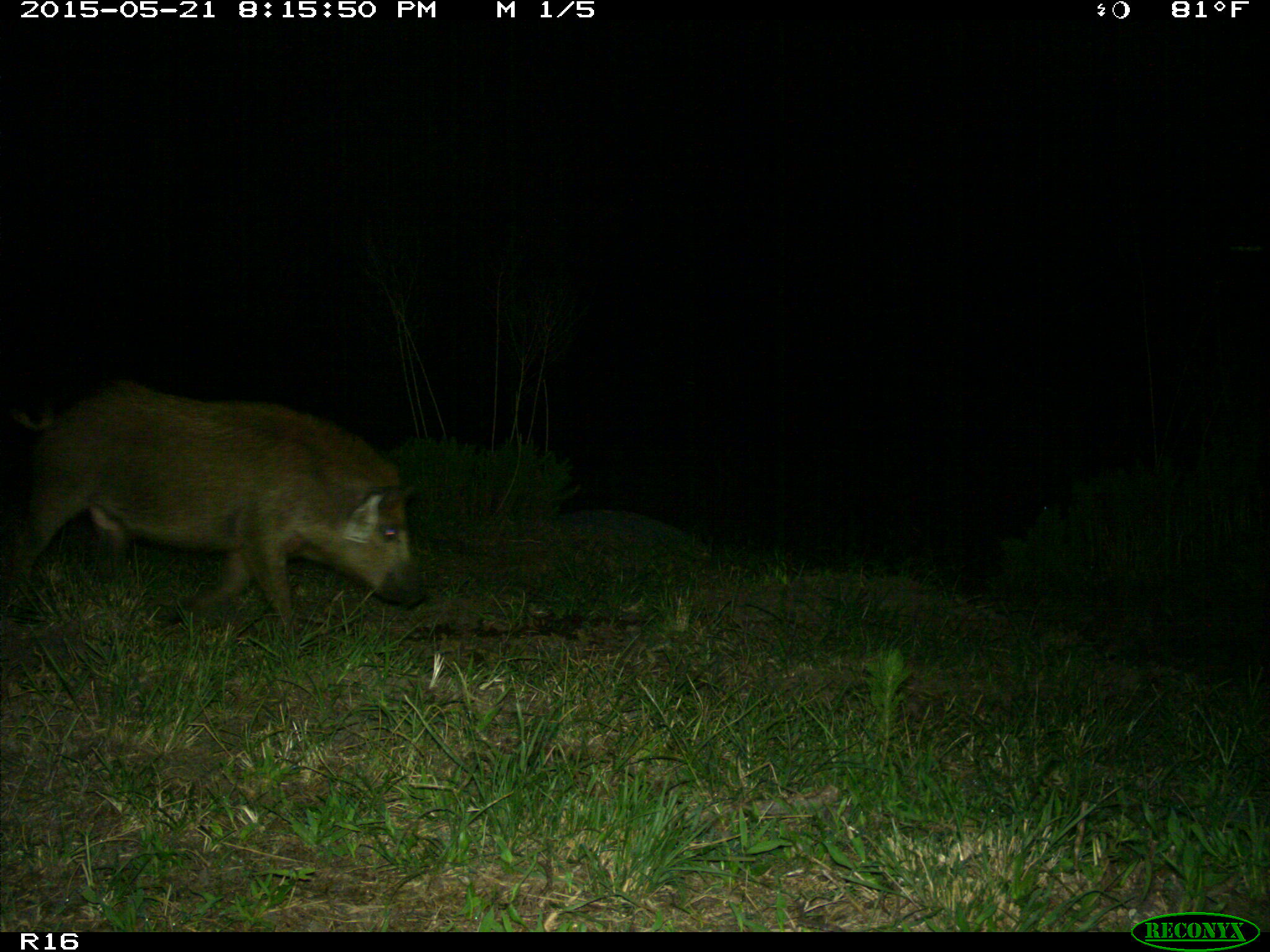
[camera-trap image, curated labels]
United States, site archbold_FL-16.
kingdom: Animalia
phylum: Chordata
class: Mammalia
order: Artiodactyla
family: Suidae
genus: Sus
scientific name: Sus scrofa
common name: wild boar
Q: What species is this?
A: Sus scrofa (wild boar).